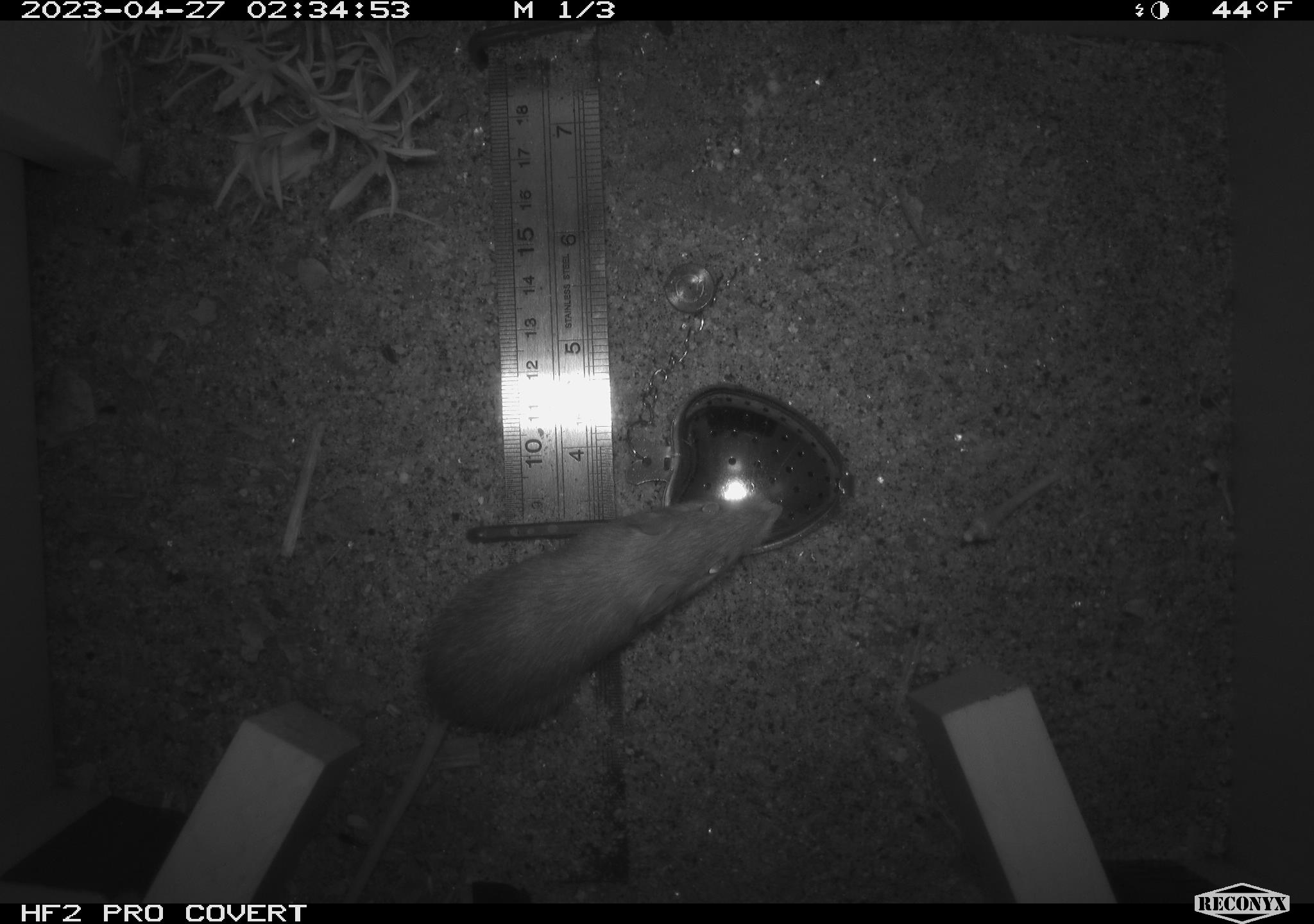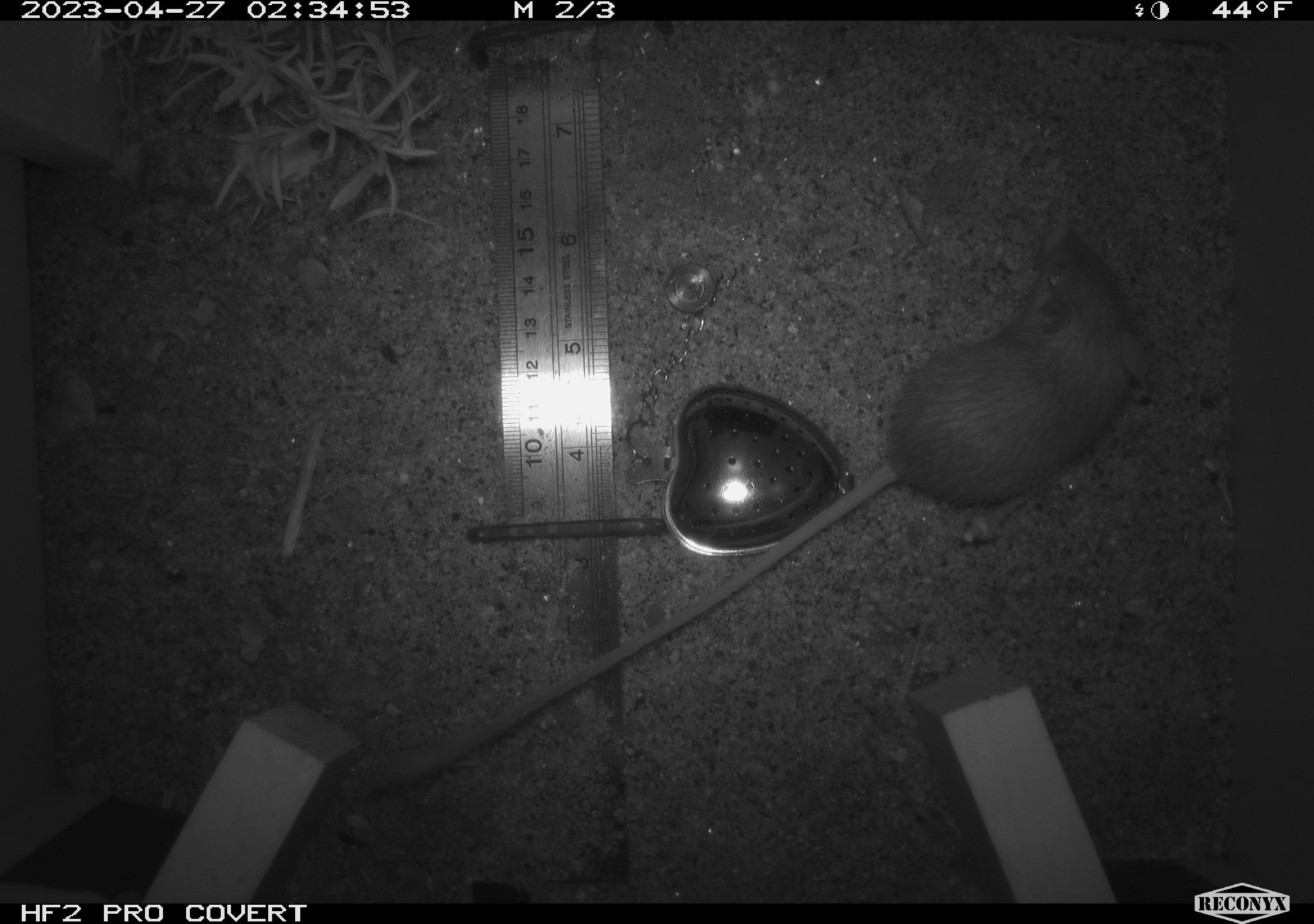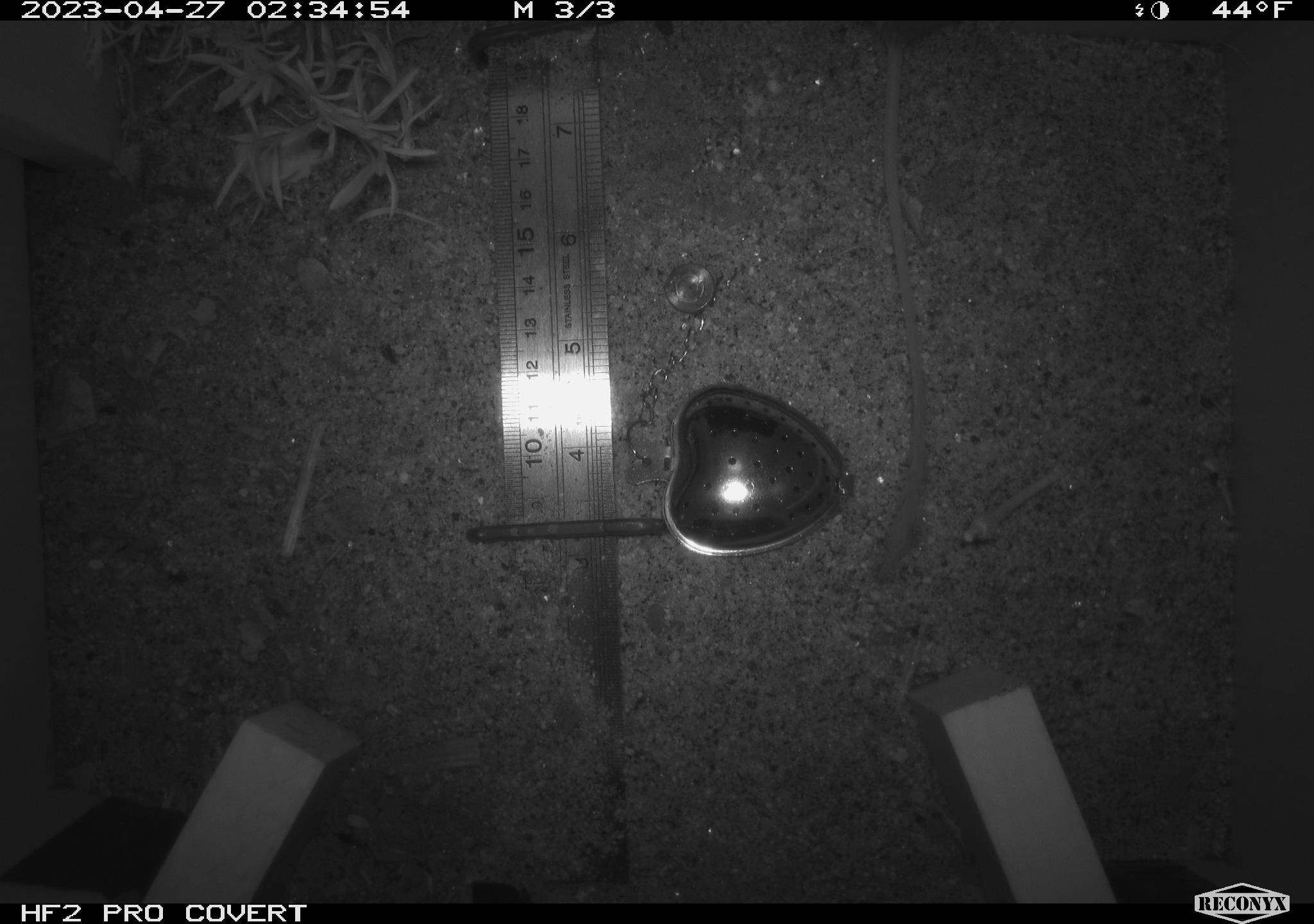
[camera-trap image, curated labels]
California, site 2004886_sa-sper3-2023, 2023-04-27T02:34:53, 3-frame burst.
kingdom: Animalia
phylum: Chordata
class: Mammalia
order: Rodentia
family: Heteromyidae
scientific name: Heteromyidae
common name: kangaroo rats and pocket mice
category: heteromyidae family